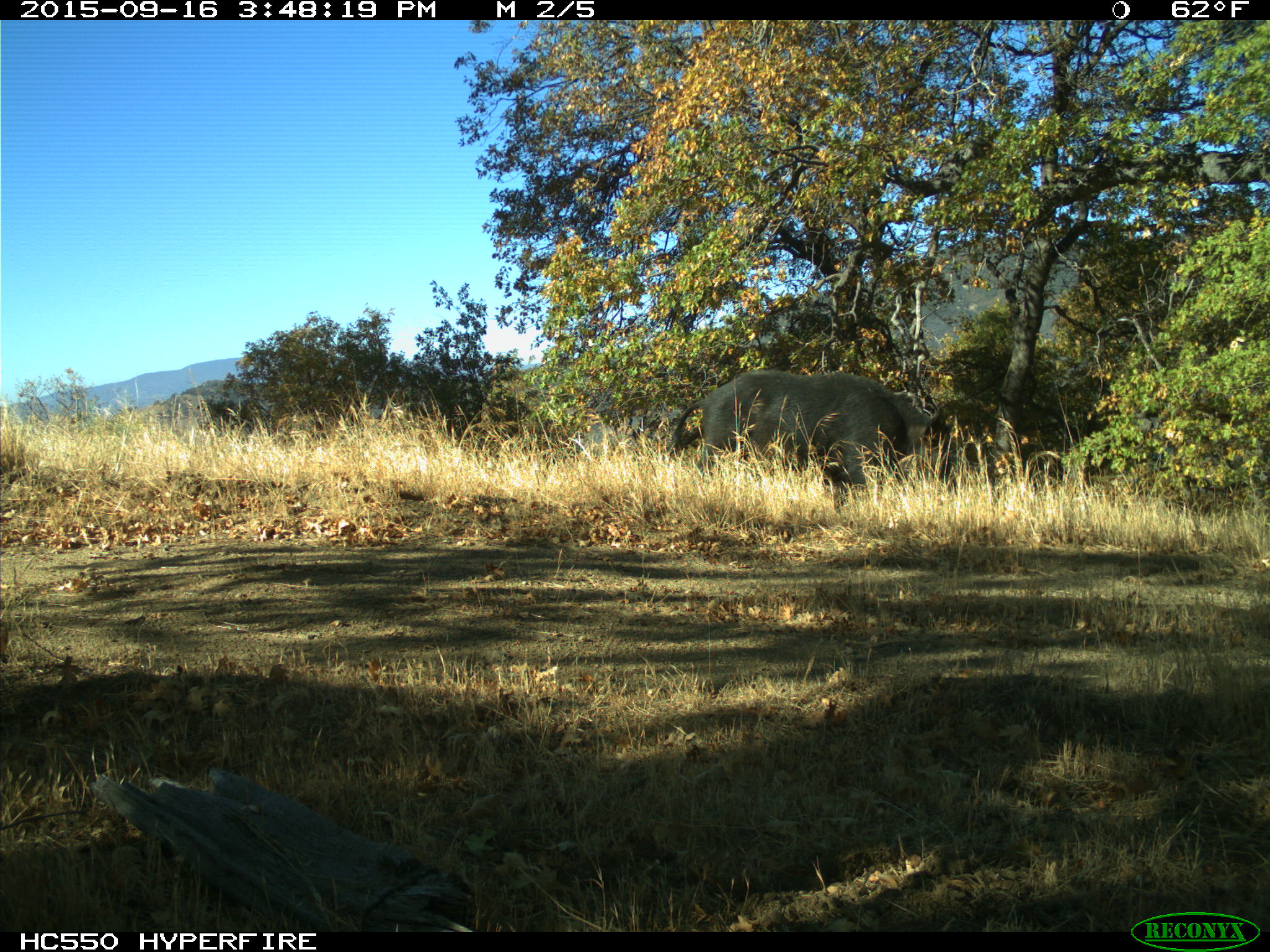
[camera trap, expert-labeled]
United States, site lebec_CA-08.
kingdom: Animalia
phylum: Chordata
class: Mammalia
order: Artiodactyla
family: Suidae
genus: Sus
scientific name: Sus scrofa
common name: wild boar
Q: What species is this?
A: Sus scrofa (wild boar).